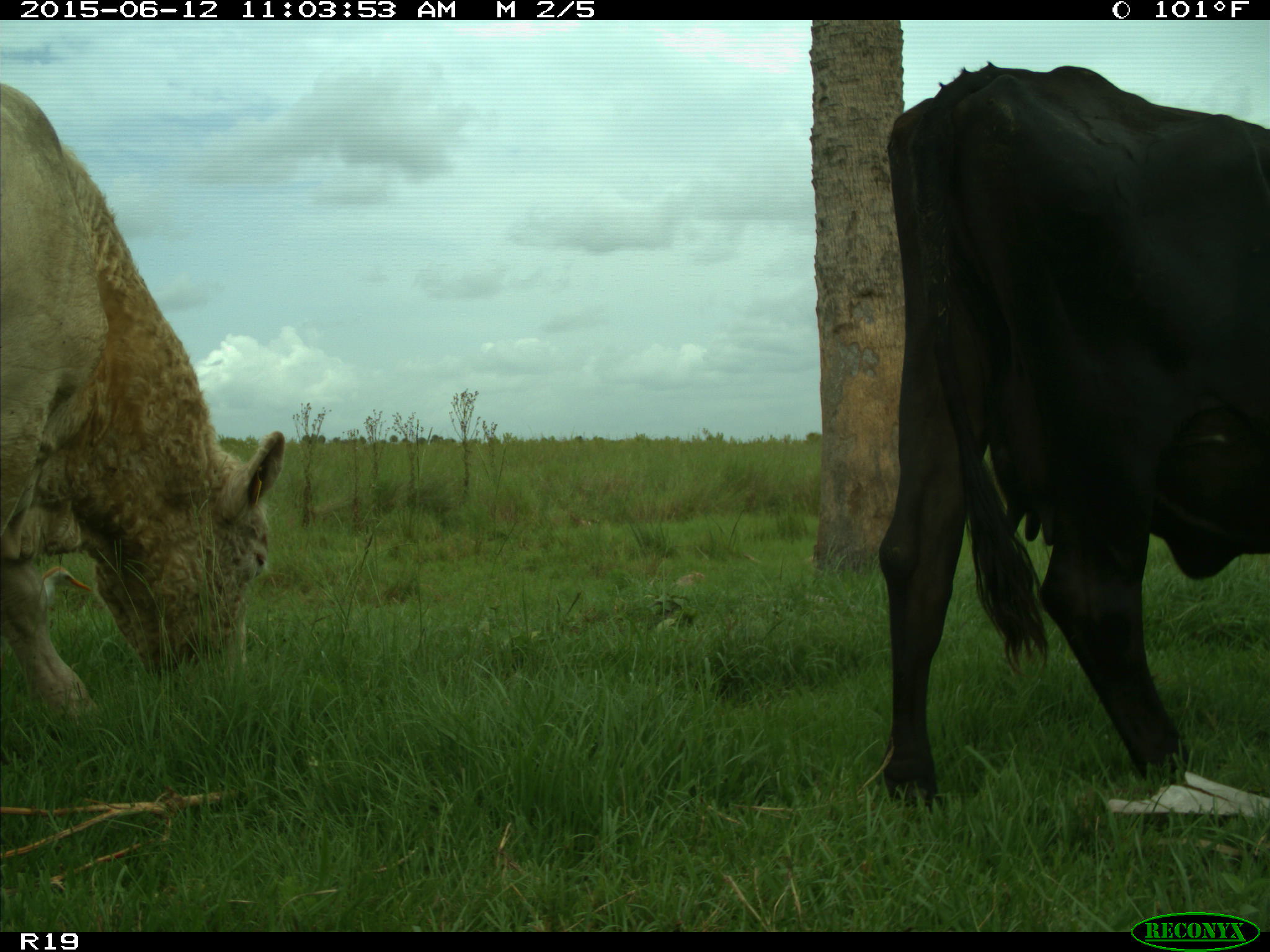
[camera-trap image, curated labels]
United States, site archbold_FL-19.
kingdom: Animalia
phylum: Chordata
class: Mammalia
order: Artiodactyla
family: Bovidae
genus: Bos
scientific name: Bos taurus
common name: domestic cow